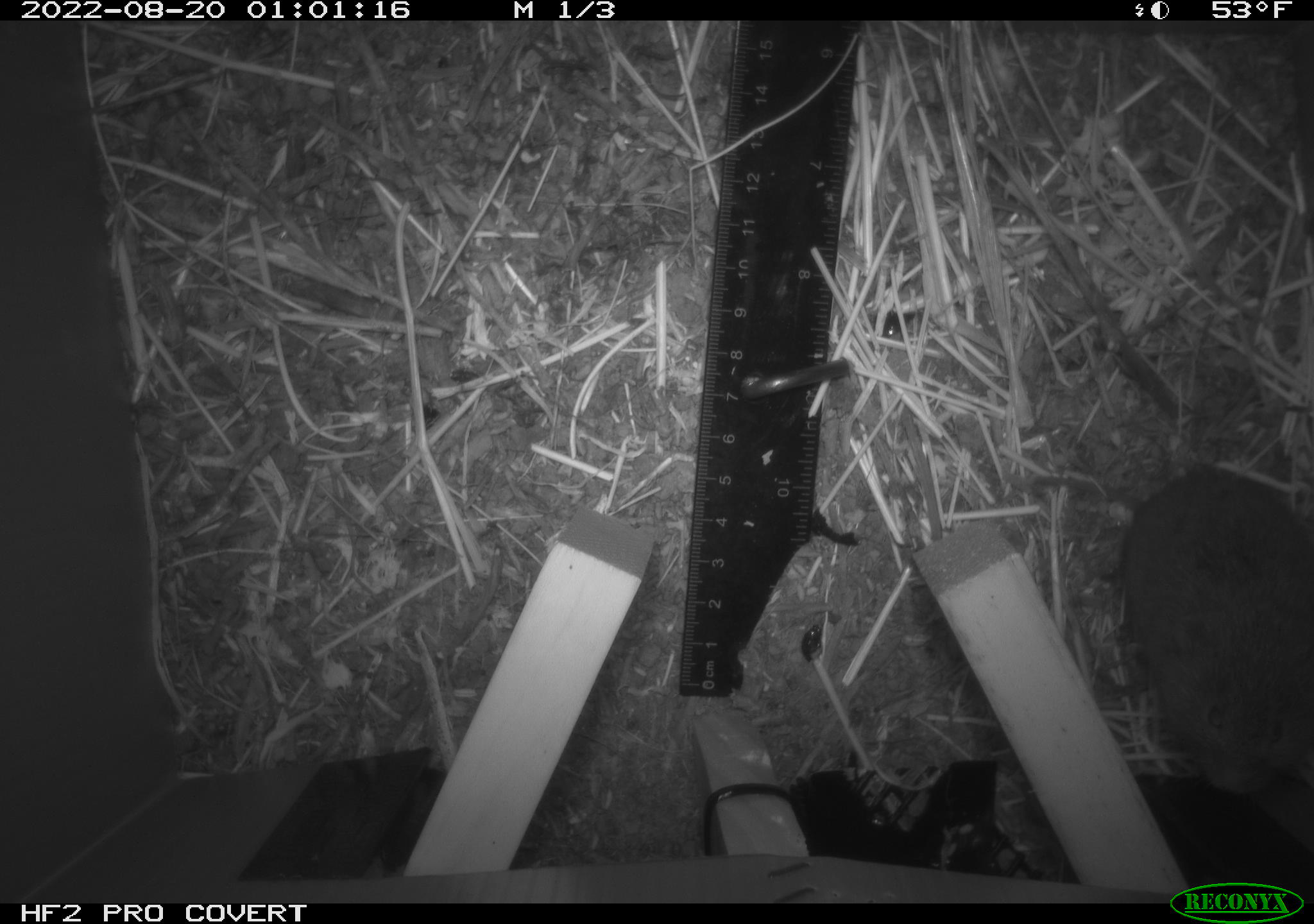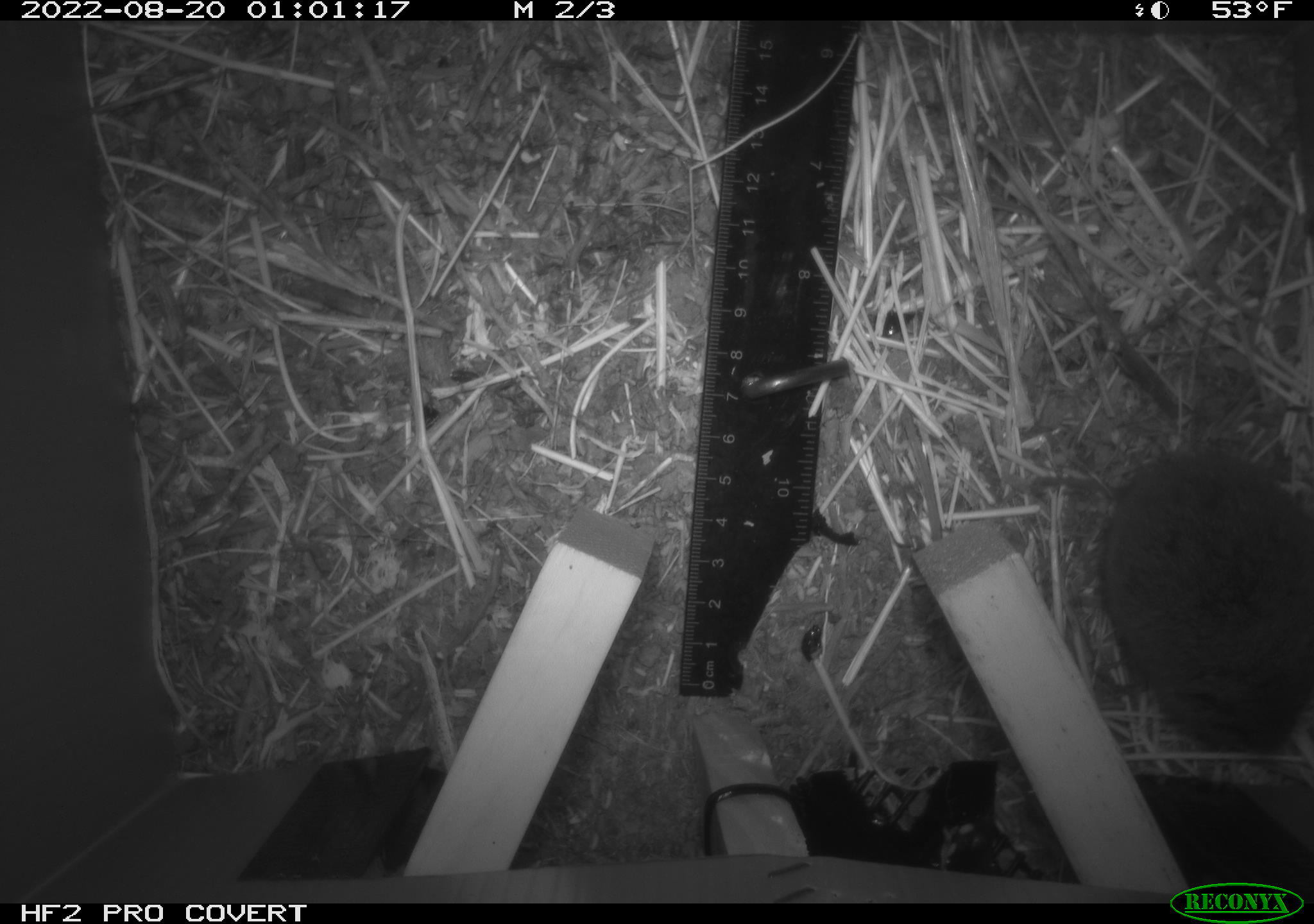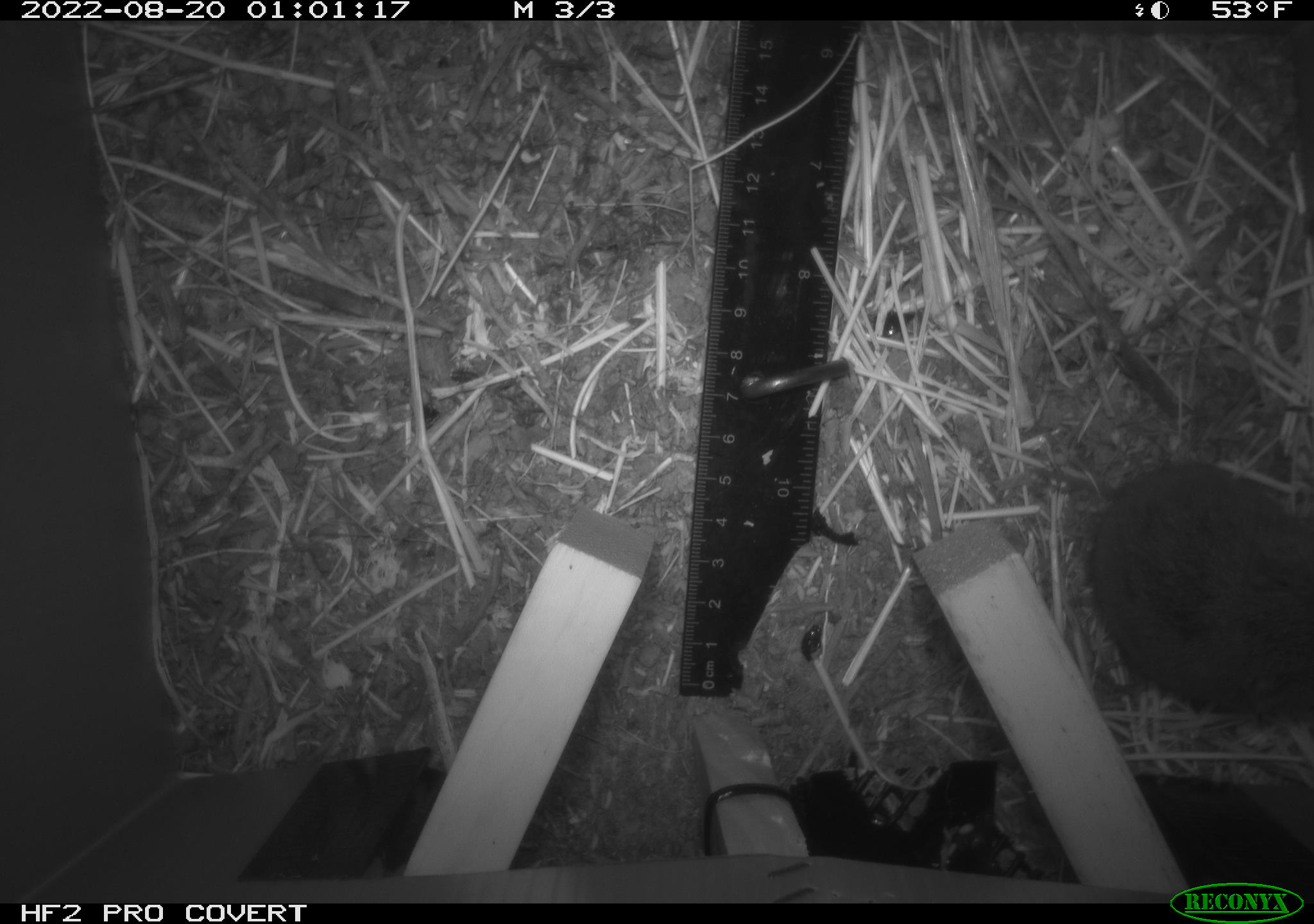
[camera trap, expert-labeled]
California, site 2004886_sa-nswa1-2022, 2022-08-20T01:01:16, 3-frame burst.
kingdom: Animalia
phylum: Chordata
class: Mammalia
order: Rodentia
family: Cricetidae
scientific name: Cricetidae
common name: hamsters, voles, lemmings, and allies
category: cricetidae family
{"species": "cricetidae family (hamsters, voles, lemmings, and allies) (Cricetidae)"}